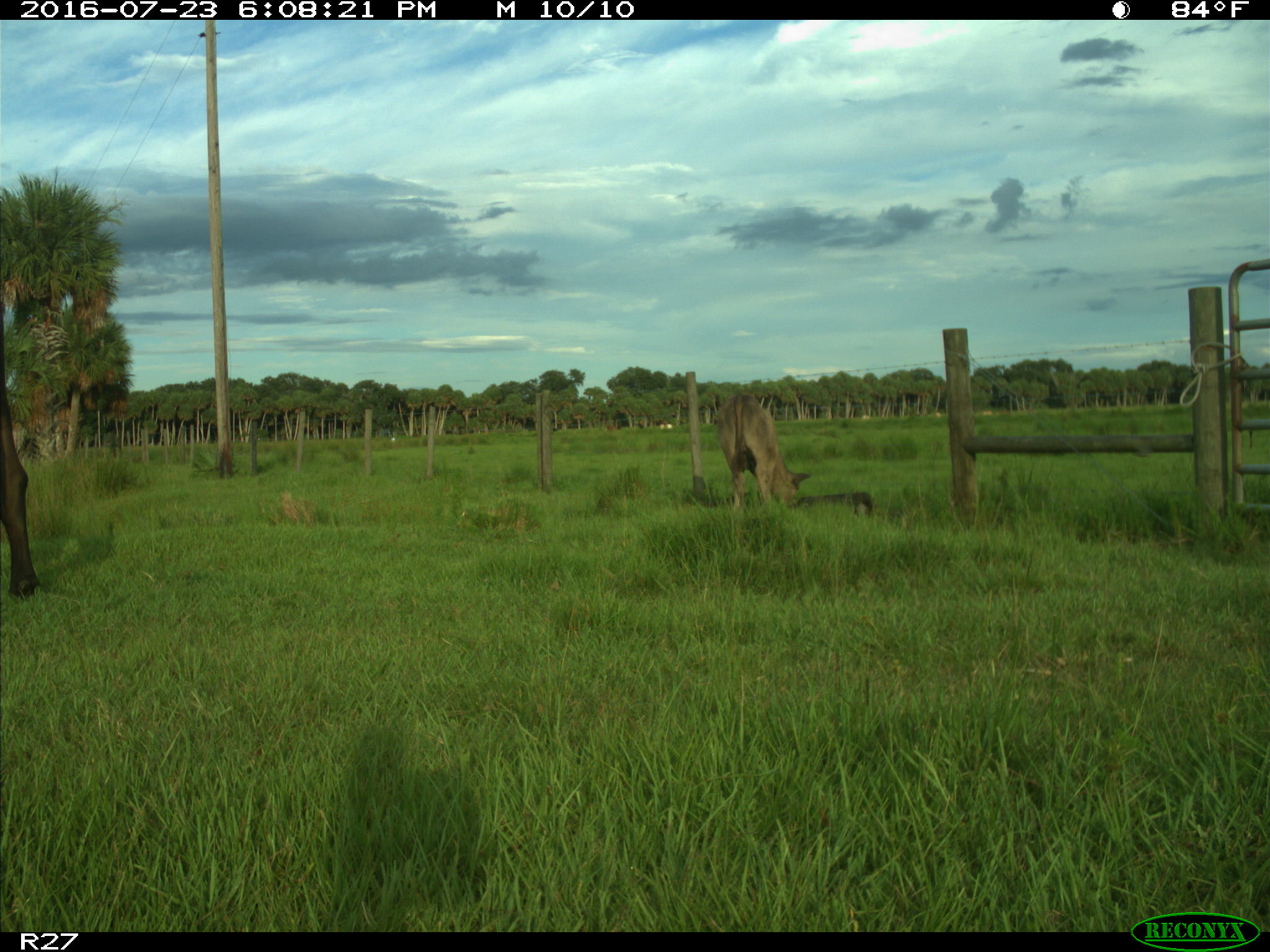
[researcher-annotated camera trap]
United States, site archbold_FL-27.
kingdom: Animalia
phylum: Chordata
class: Mammalia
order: Artiodactyla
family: Bovidae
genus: Bos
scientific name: Bos taurus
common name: domestic cow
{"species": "Bos taurus (domestic cow)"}